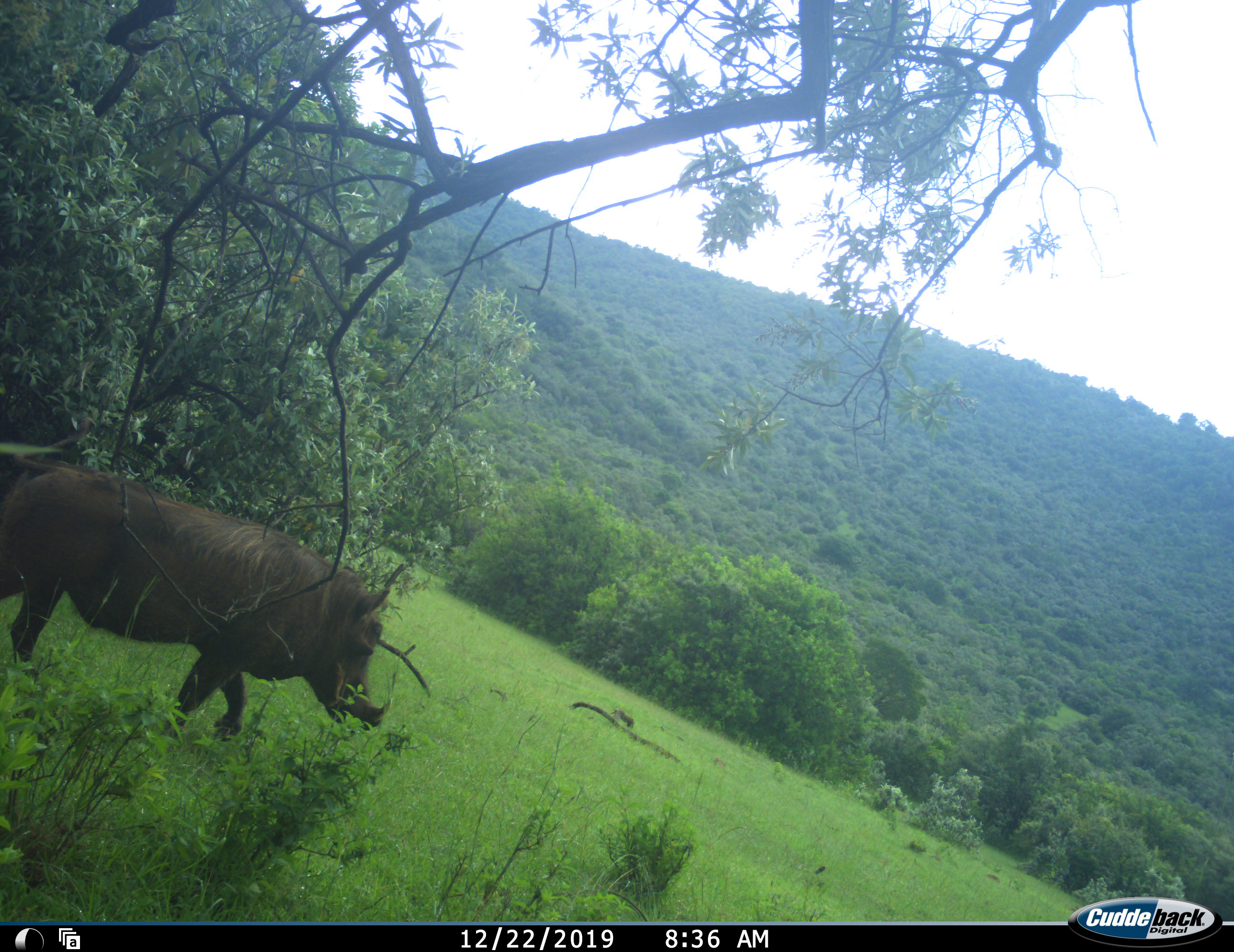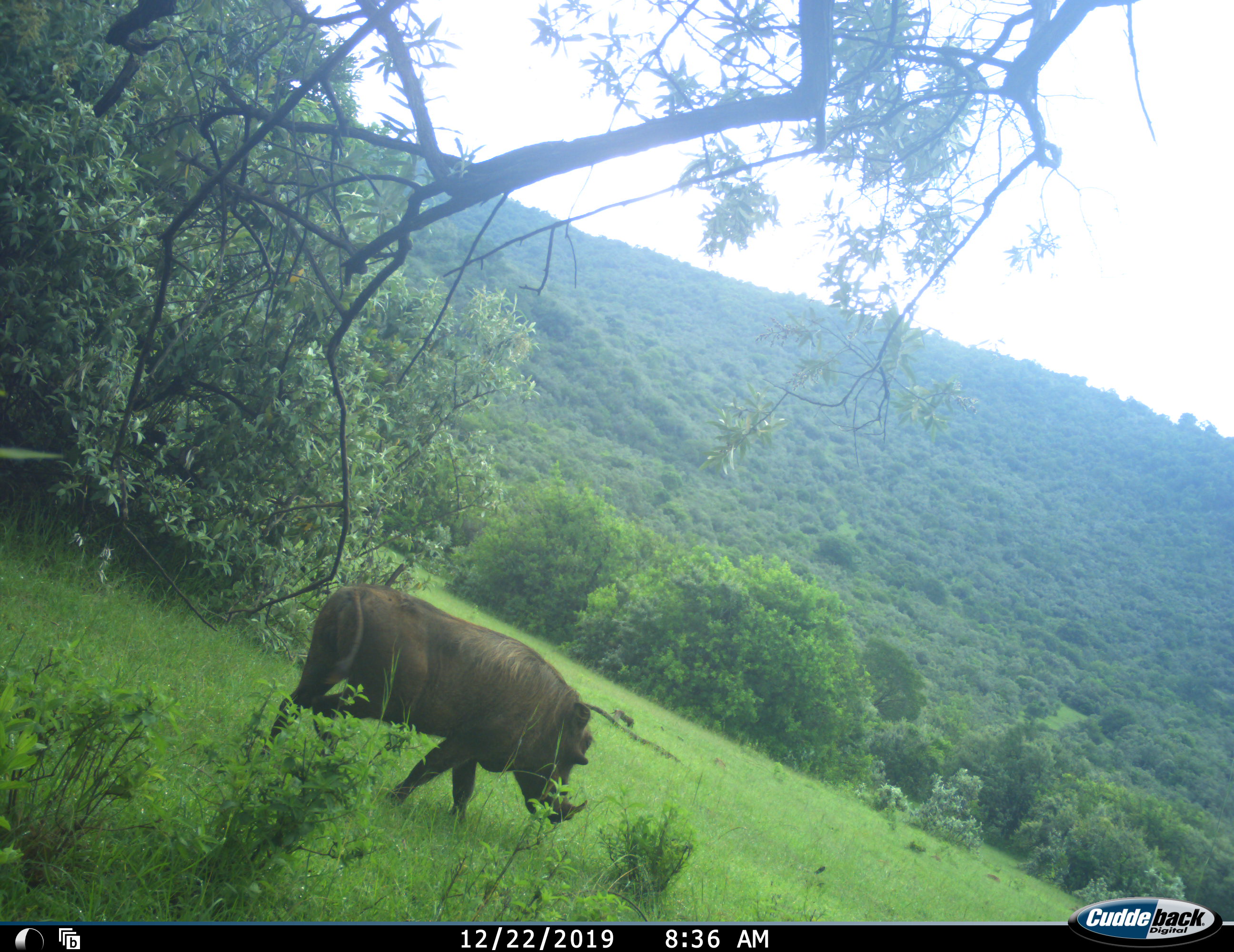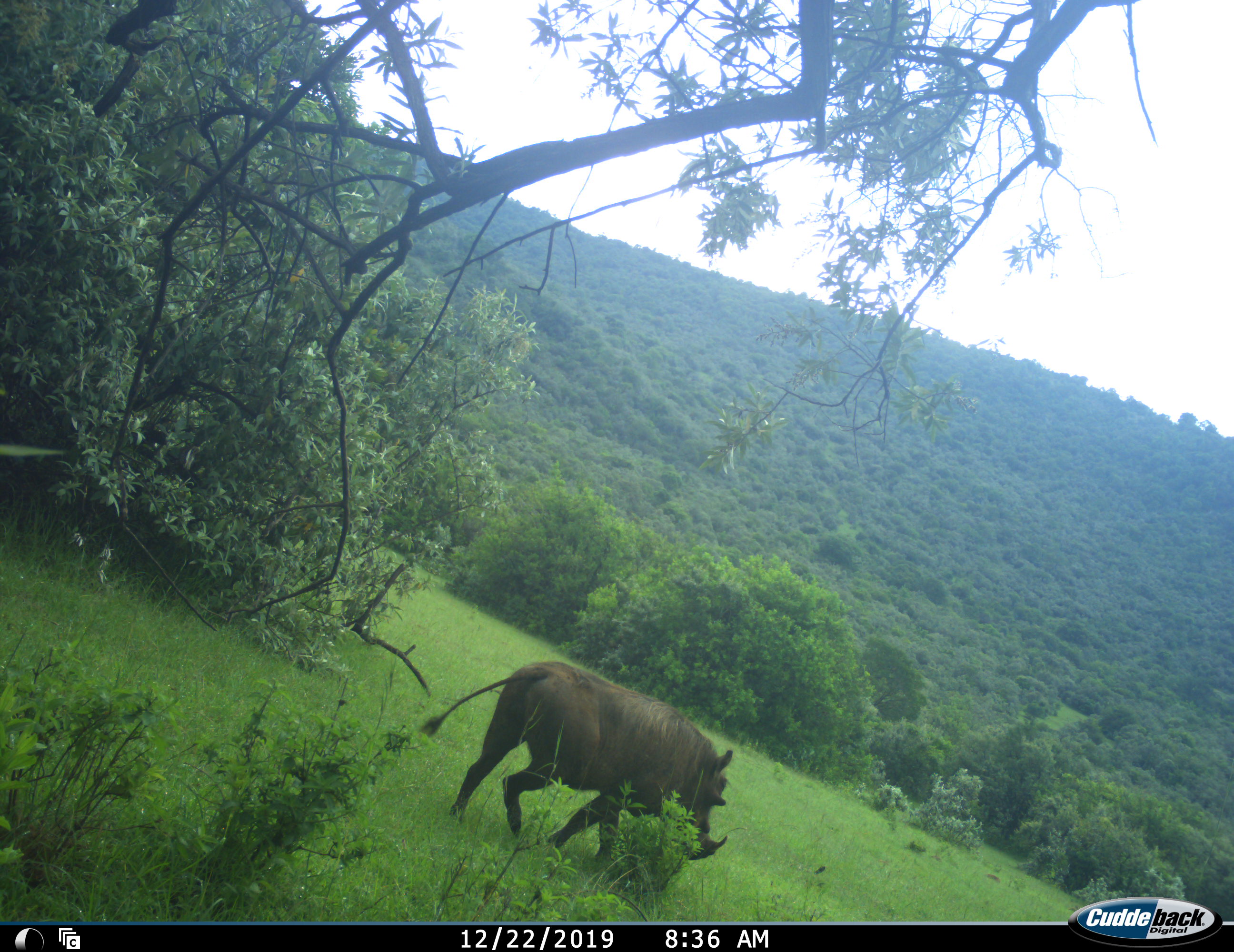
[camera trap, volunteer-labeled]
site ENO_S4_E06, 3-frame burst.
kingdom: Animalia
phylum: Chordata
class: Mammalia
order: Artiodactyla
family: Suidae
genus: Phacochoerus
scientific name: Phacochoerus africanus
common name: warthog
Warthog (Phacochoerus africanus), count 1. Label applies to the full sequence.